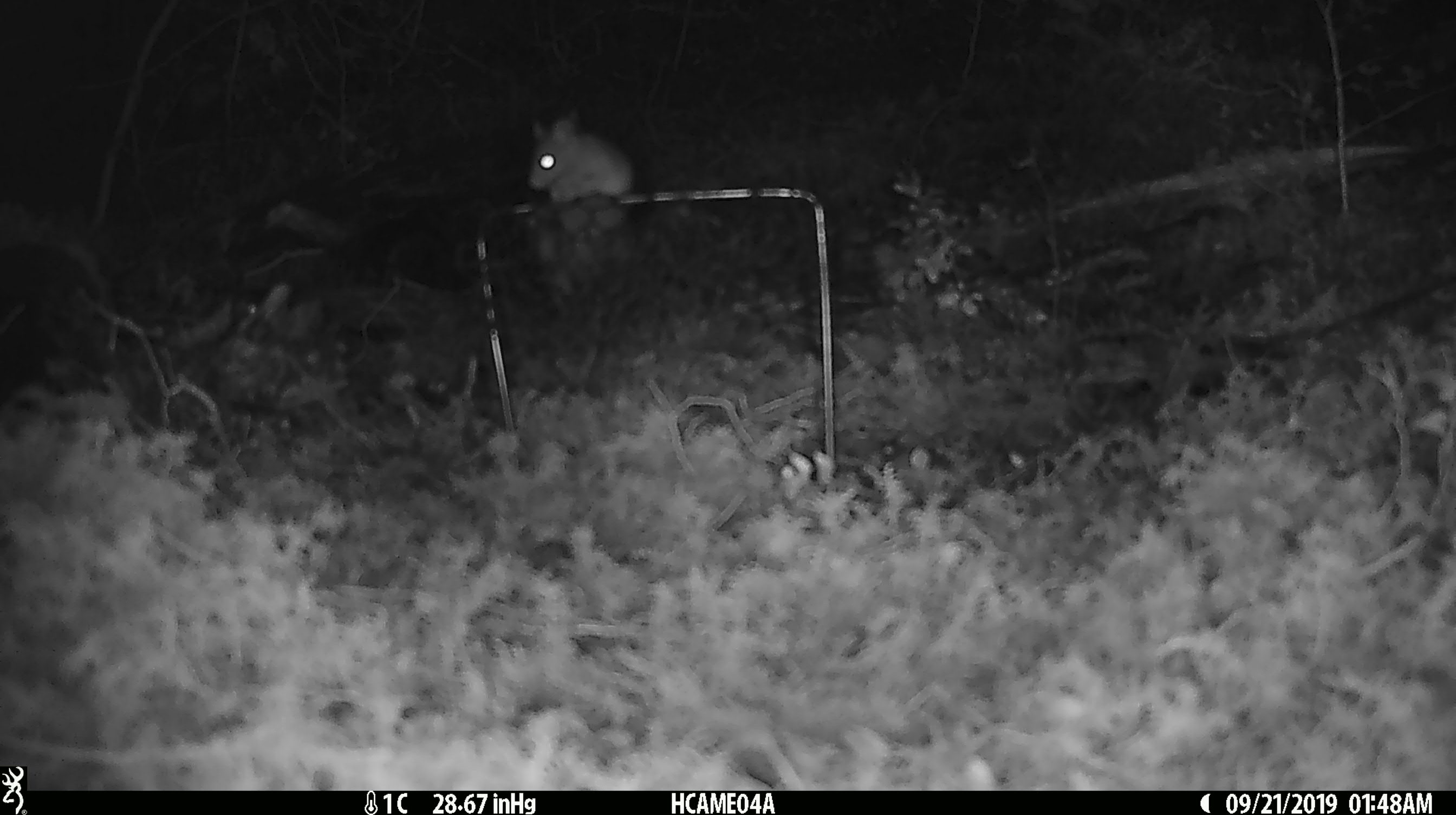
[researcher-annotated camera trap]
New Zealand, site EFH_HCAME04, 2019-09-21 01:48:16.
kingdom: Animalia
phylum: Chordata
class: Mammalia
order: Rodentia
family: Muridae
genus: Mus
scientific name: Mus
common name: mouse